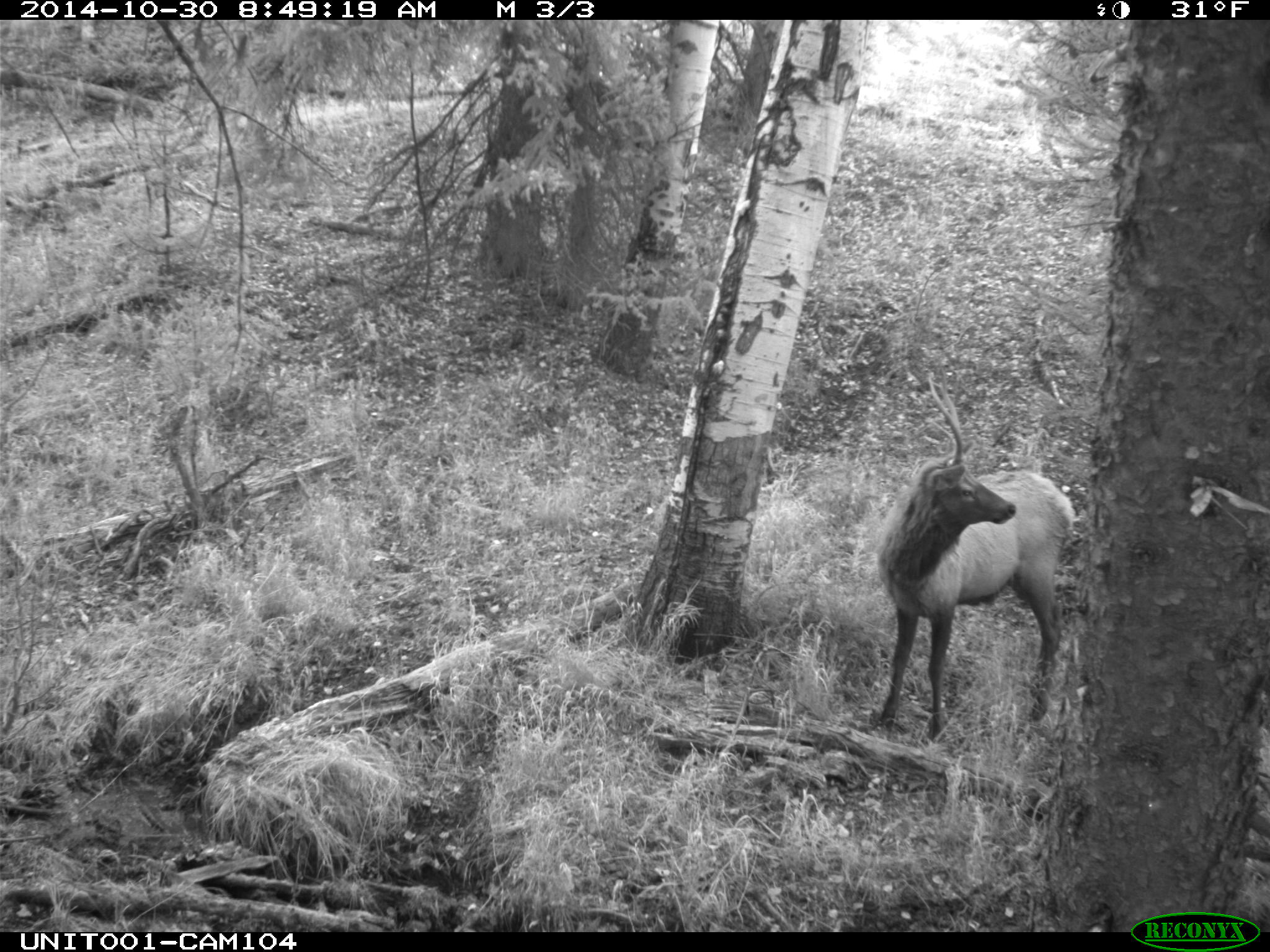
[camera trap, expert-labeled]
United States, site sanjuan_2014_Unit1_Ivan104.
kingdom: Animalia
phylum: Chordata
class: Mammalia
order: Artiodactyla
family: Cervidae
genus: Cervus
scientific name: Cervus elaphus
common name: red deer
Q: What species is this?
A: Cervus elaphus (red deer).